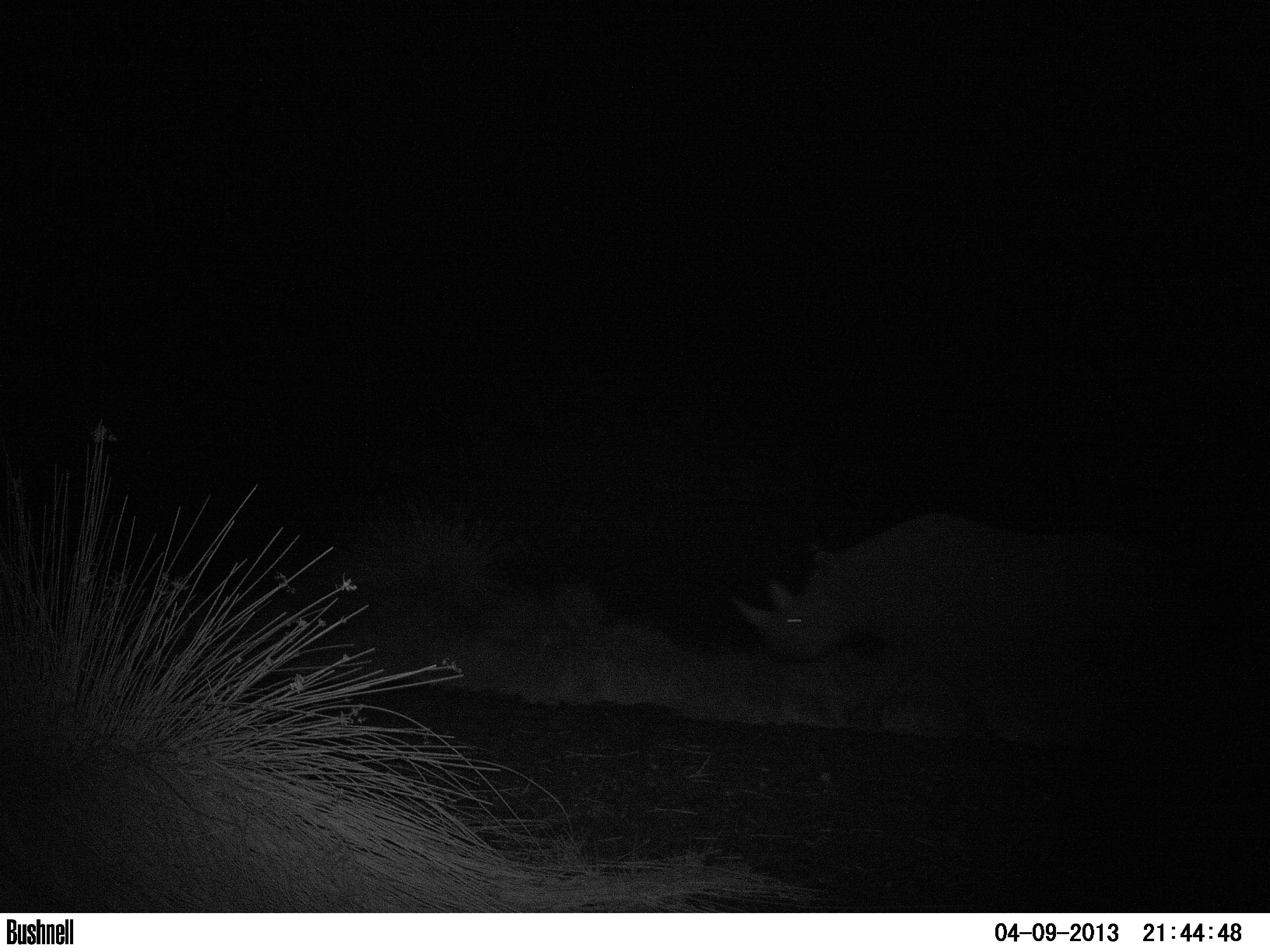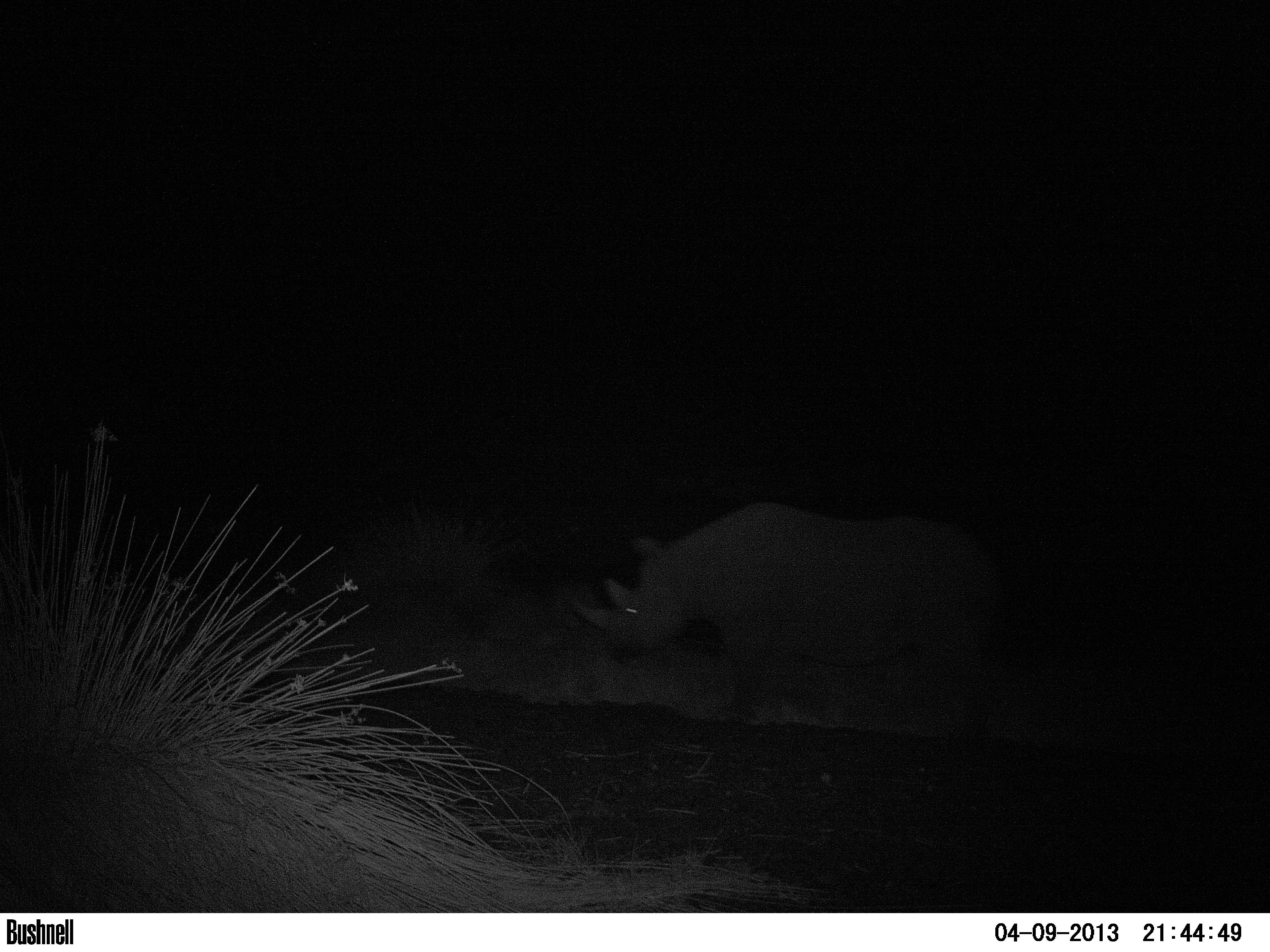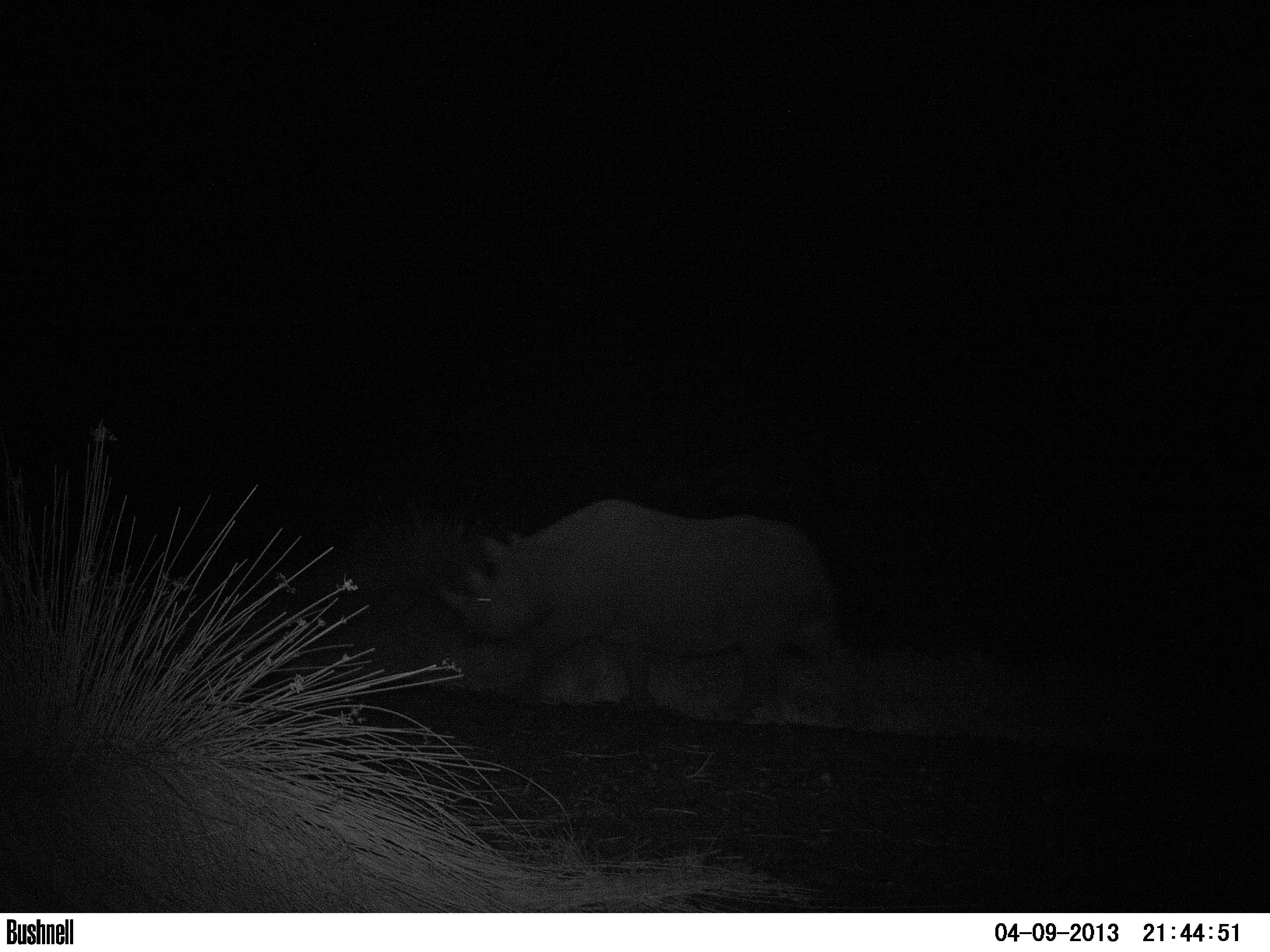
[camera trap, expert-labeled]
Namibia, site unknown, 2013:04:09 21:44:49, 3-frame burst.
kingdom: Animalia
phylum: Chordata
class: Mammalia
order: Perissodactyla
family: Rhinocerotidae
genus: Diceros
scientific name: Diceros bicornis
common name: black rhinoceros